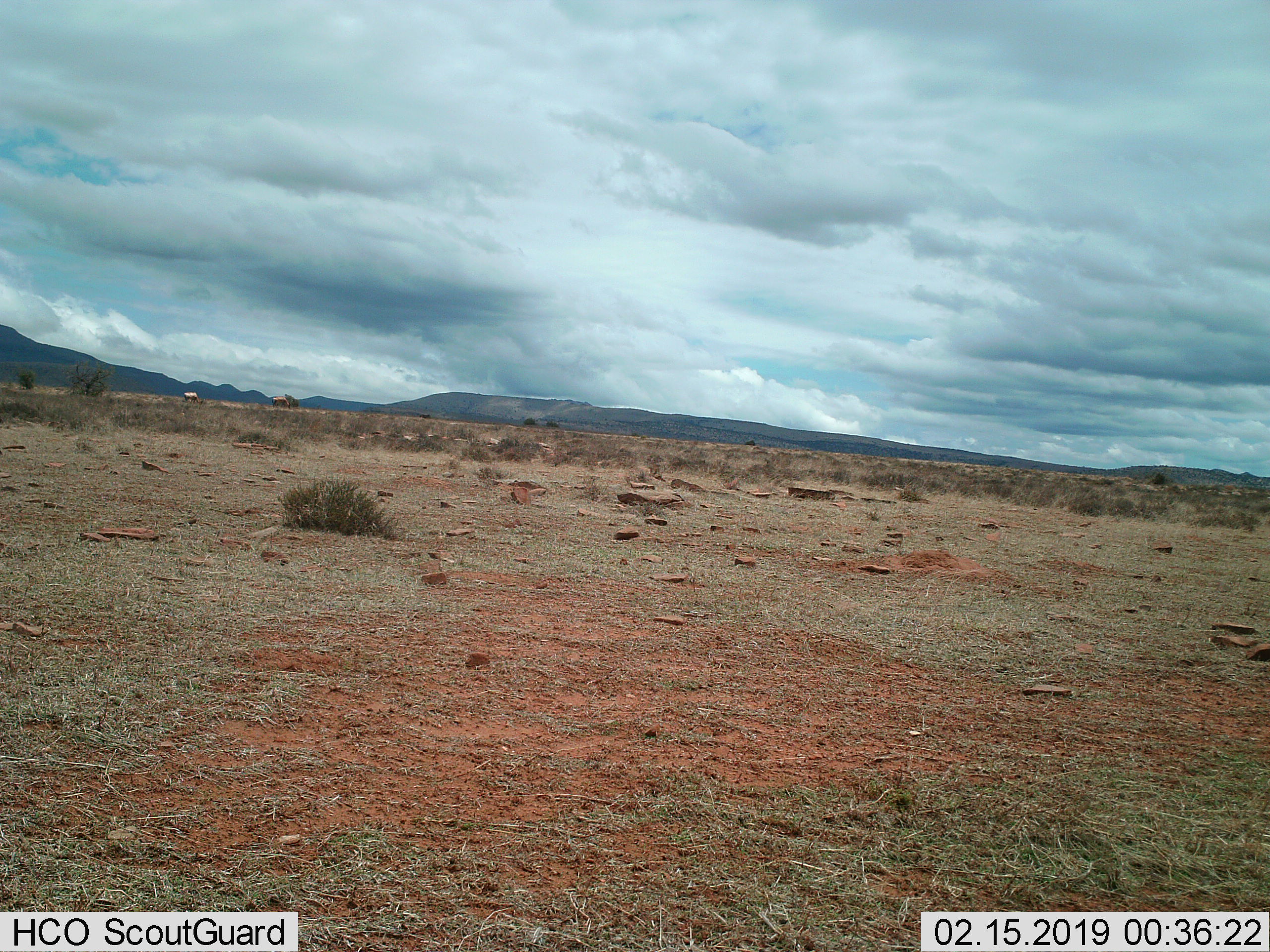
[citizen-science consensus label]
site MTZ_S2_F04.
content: unidentified animal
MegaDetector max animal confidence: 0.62